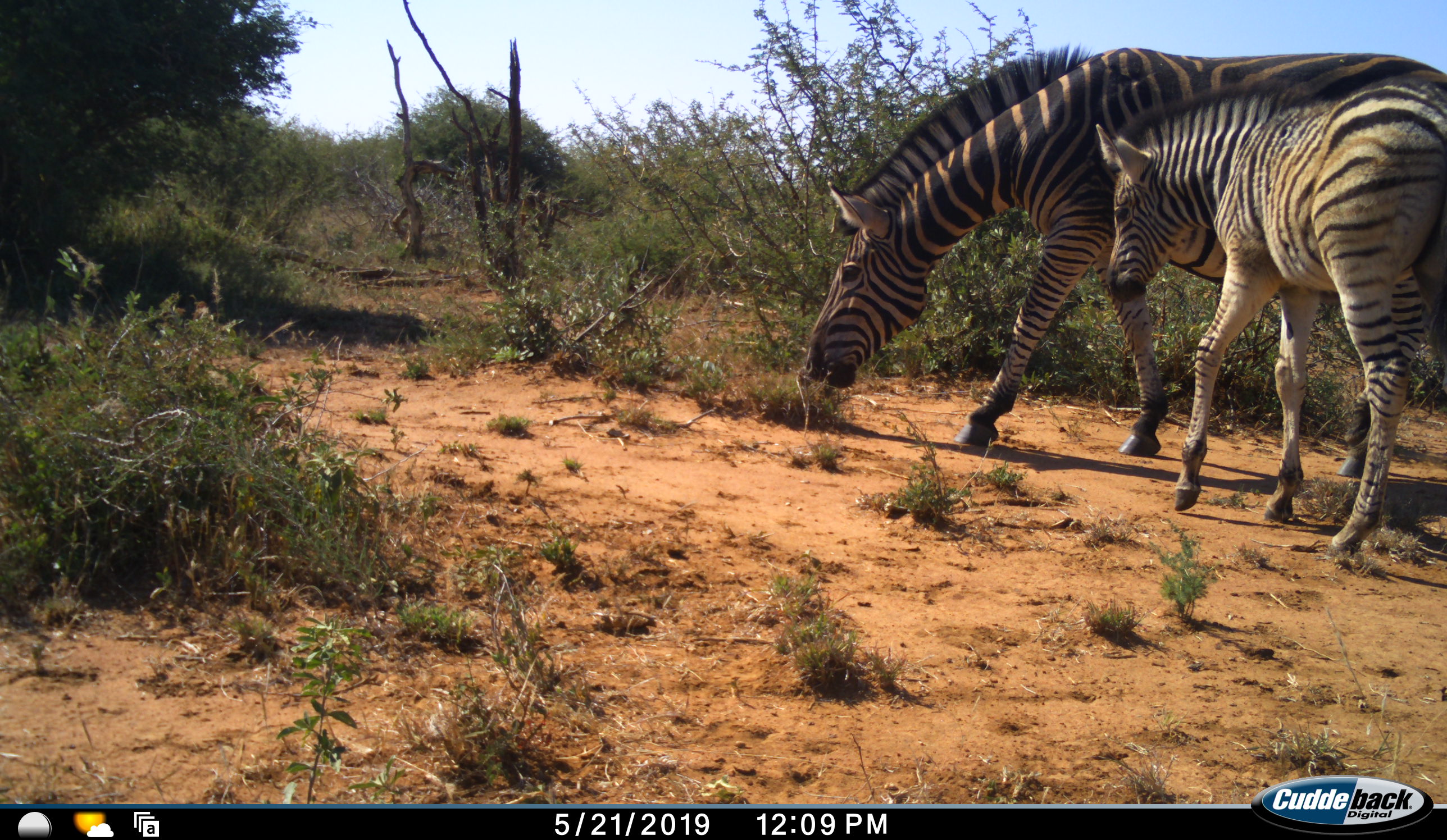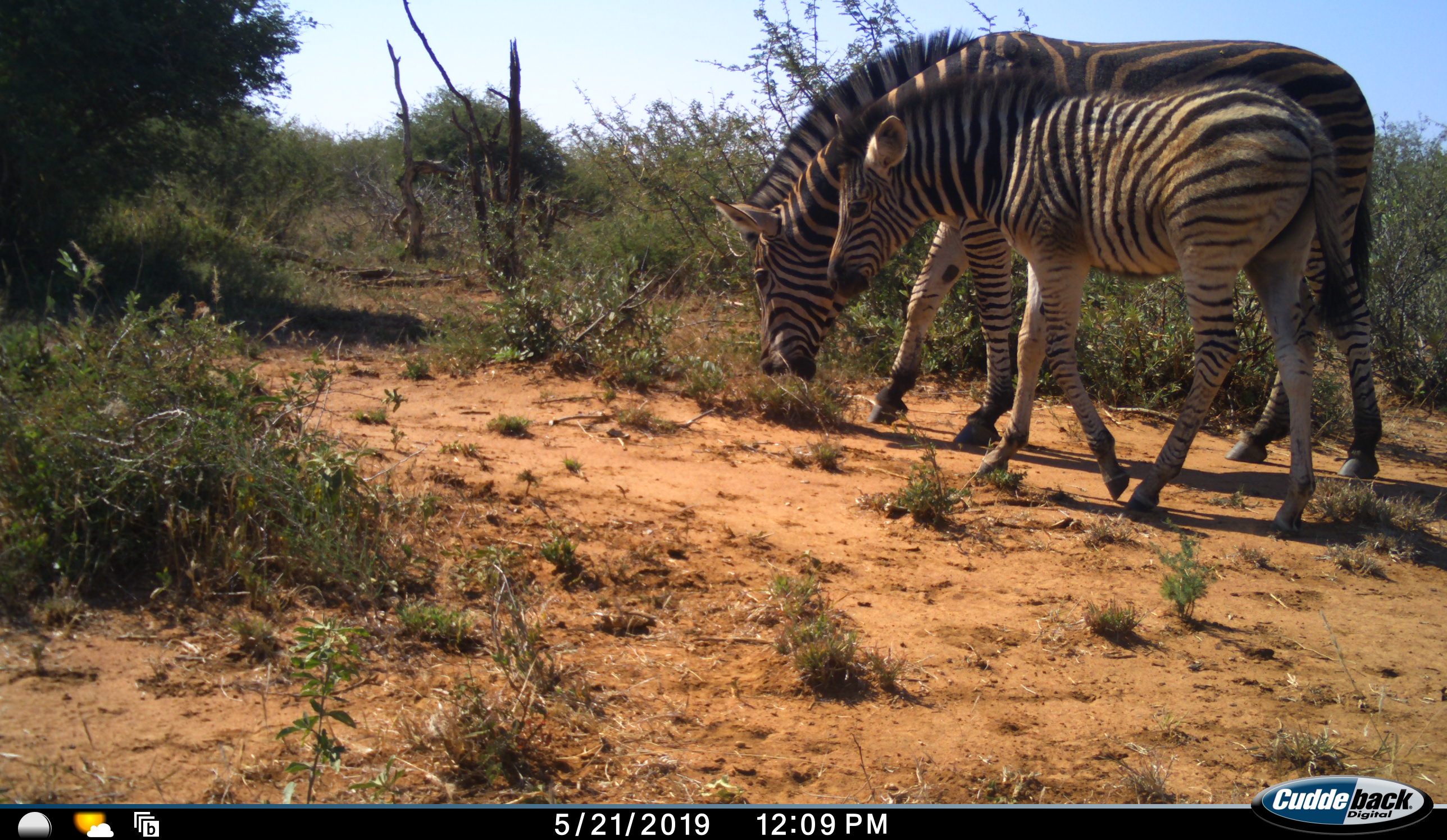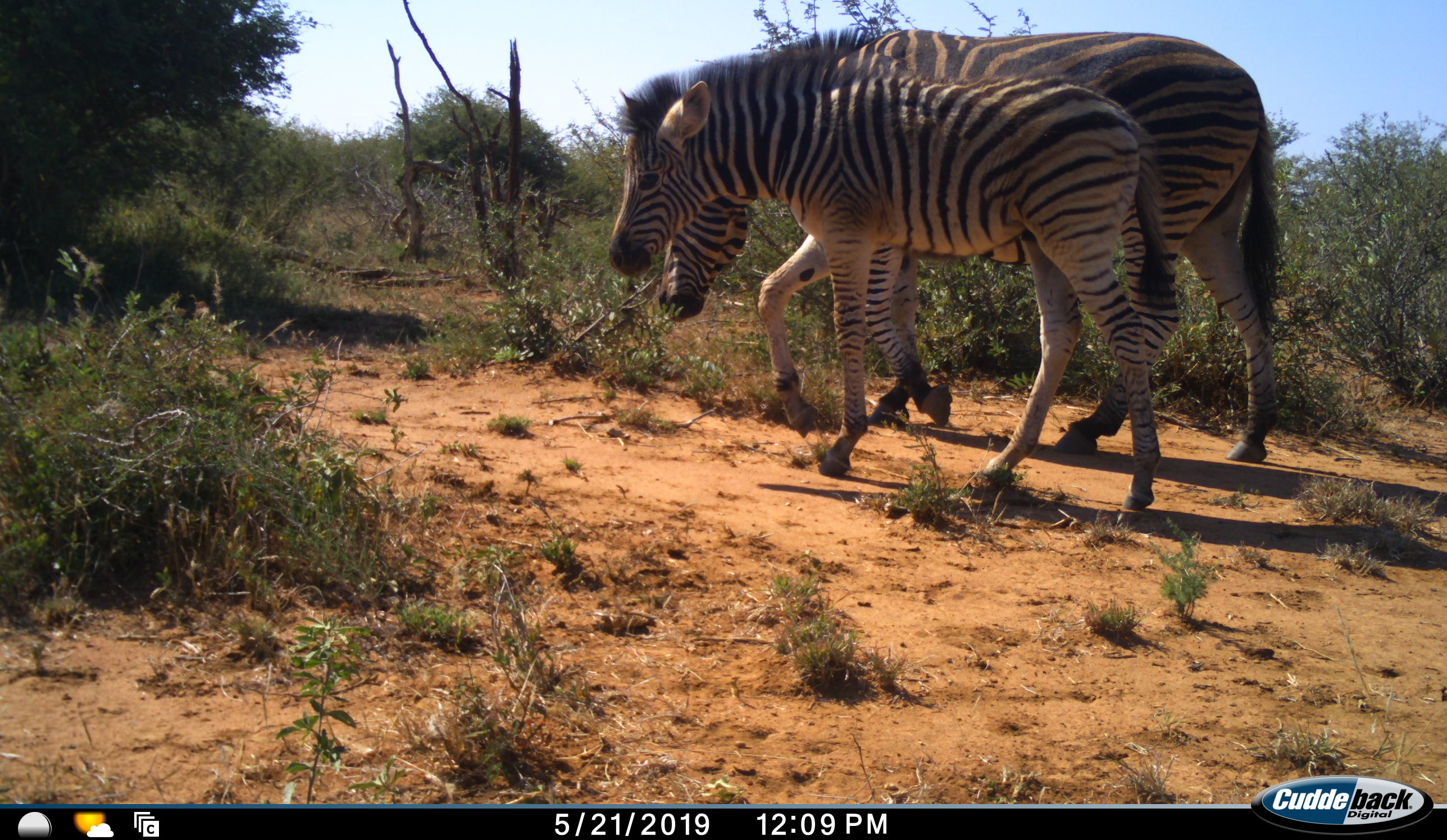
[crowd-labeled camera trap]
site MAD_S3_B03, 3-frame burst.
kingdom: Animalia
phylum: Chordata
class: Mammalia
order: Perissodactyla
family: Equidae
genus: Equus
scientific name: Equus quagga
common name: plains zebra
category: zebraplains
Zebraplains (plains zebra) (Equus quagga), count 2. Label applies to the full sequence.